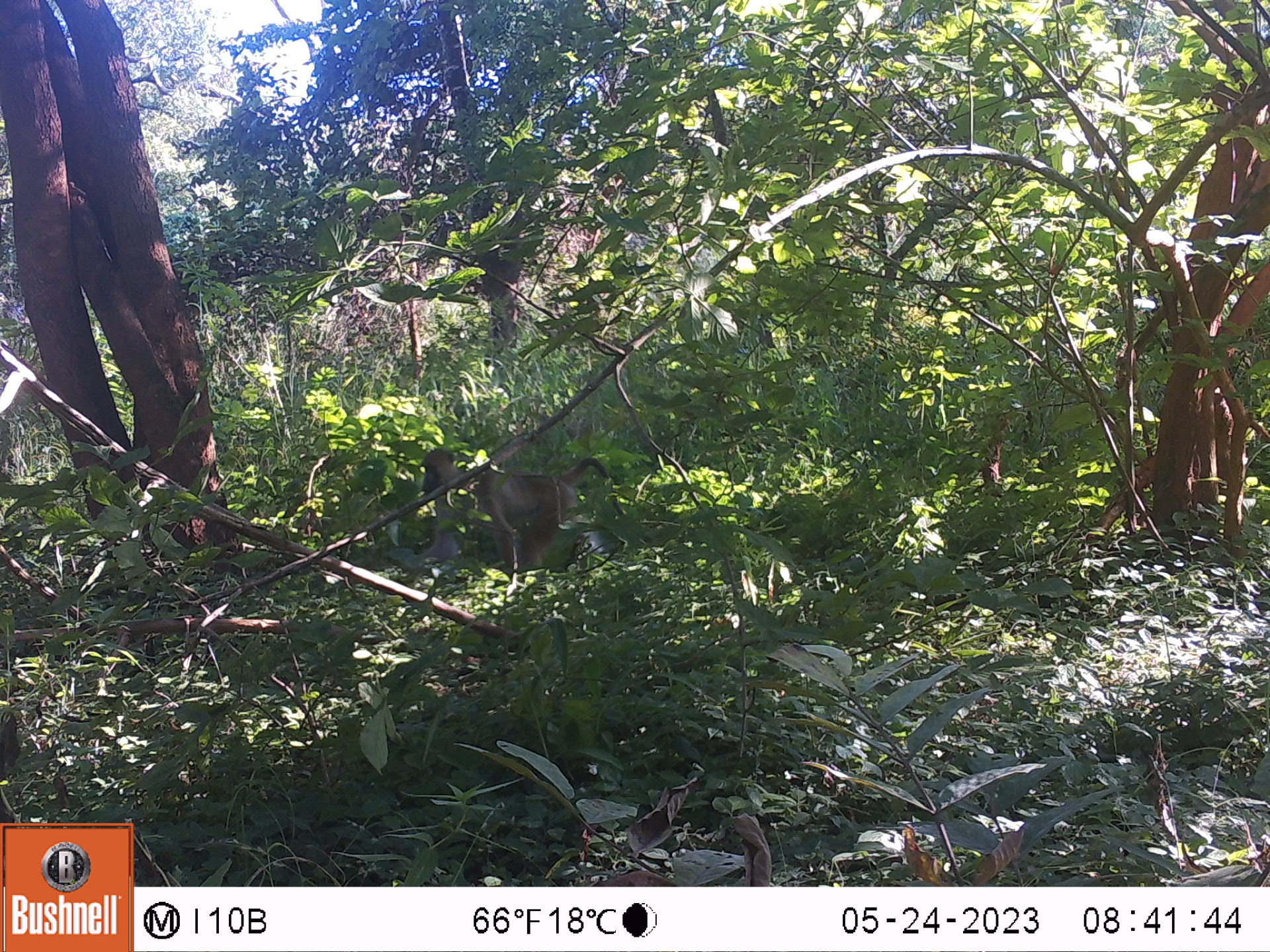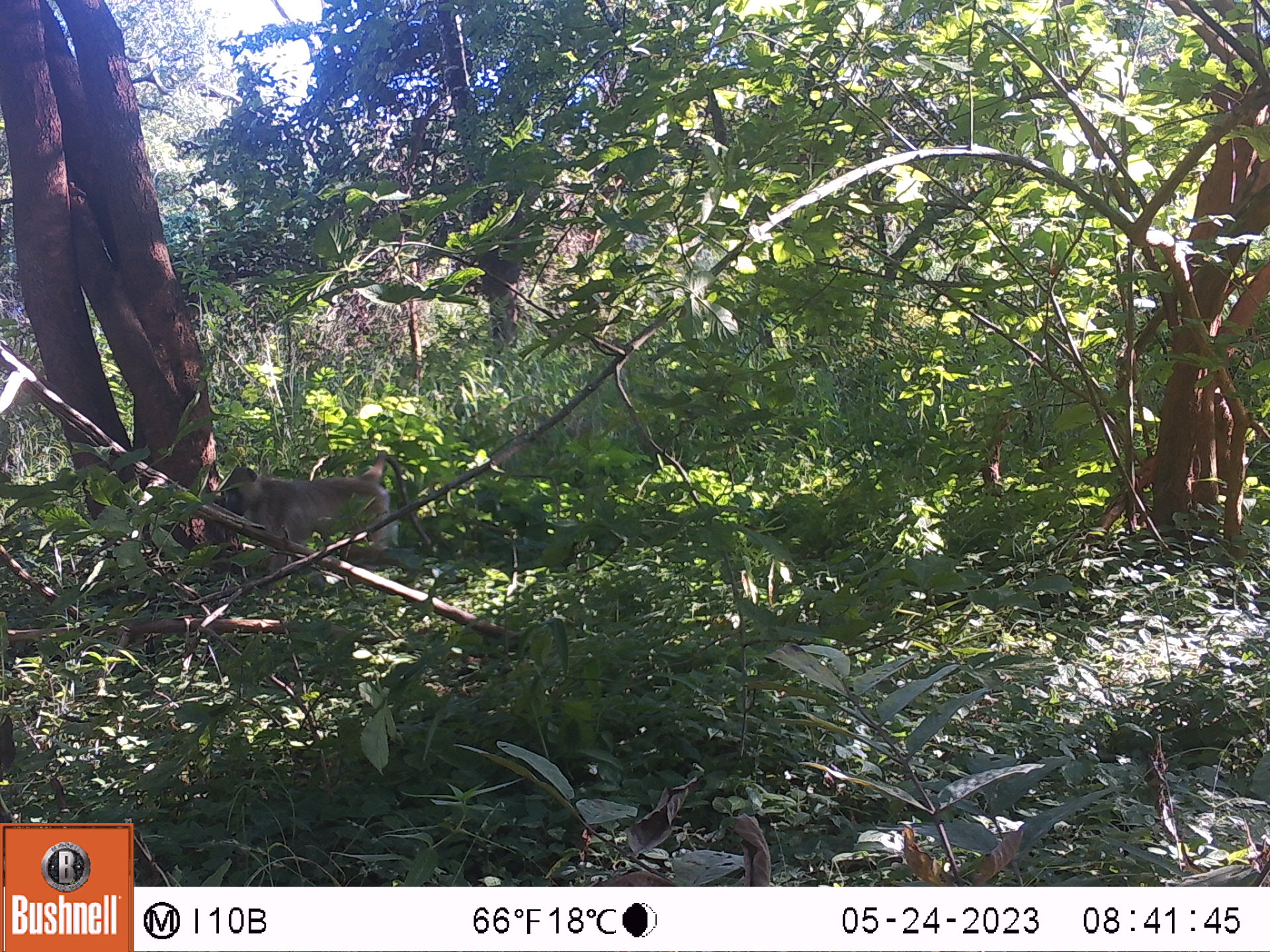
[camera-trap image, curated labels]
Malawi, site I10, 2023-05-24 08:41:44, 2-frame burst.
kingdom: Animalia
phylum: Chordata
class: Mammalia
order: Primates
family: Cercopithecidae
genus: Papio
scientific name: Papio cynocephalus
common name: yellow baboon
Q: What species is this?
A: Yellow baboon (Papio cynocephalus).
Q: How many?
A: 1.